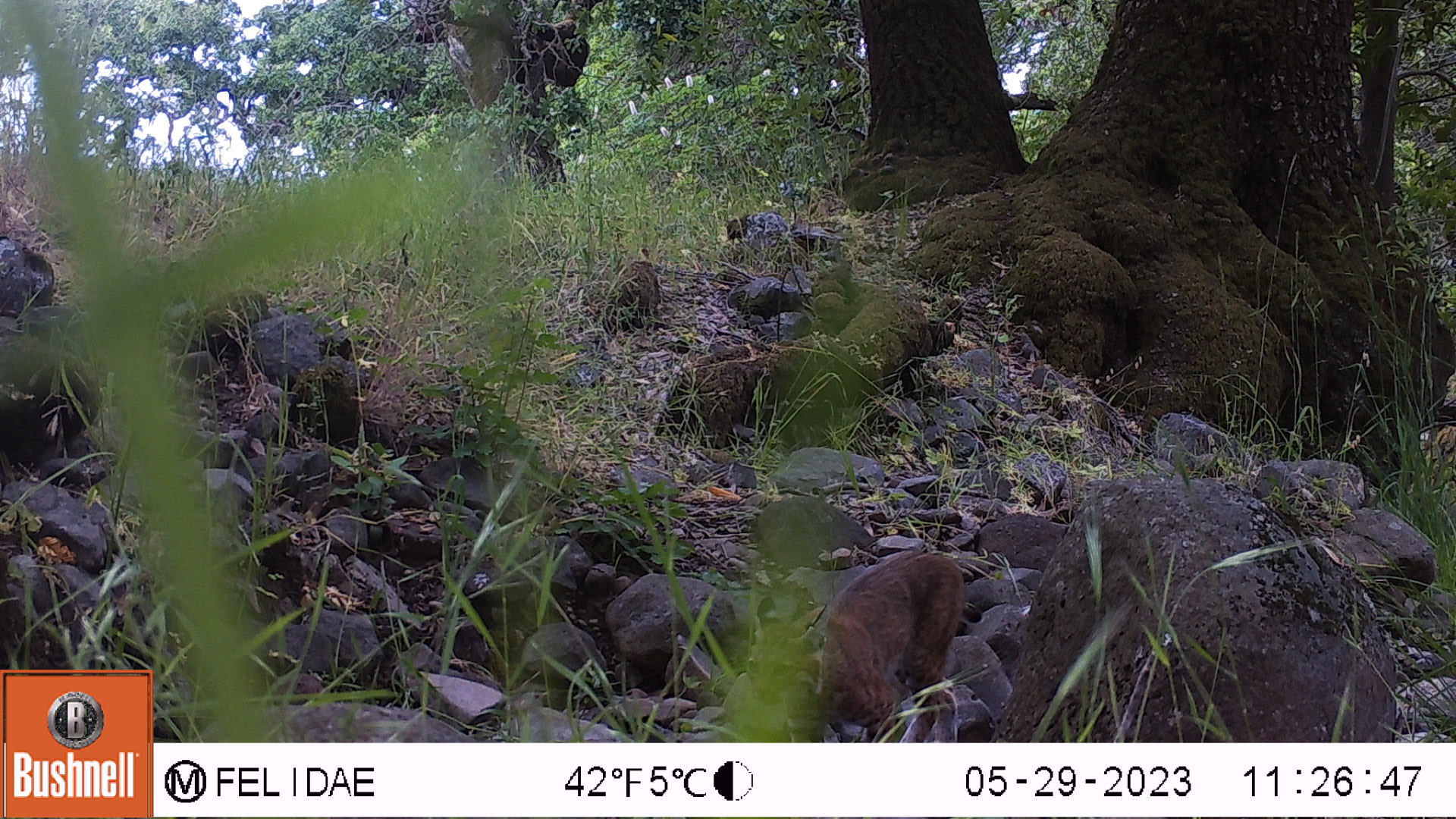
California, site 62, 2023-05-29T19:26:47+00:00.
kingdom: Animalia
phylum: Chordata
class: Mammalia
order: Carnivora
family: Felidae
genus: Lynx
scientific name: Lynx rufus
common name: bobcat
Bobcat (Lynx rufus).